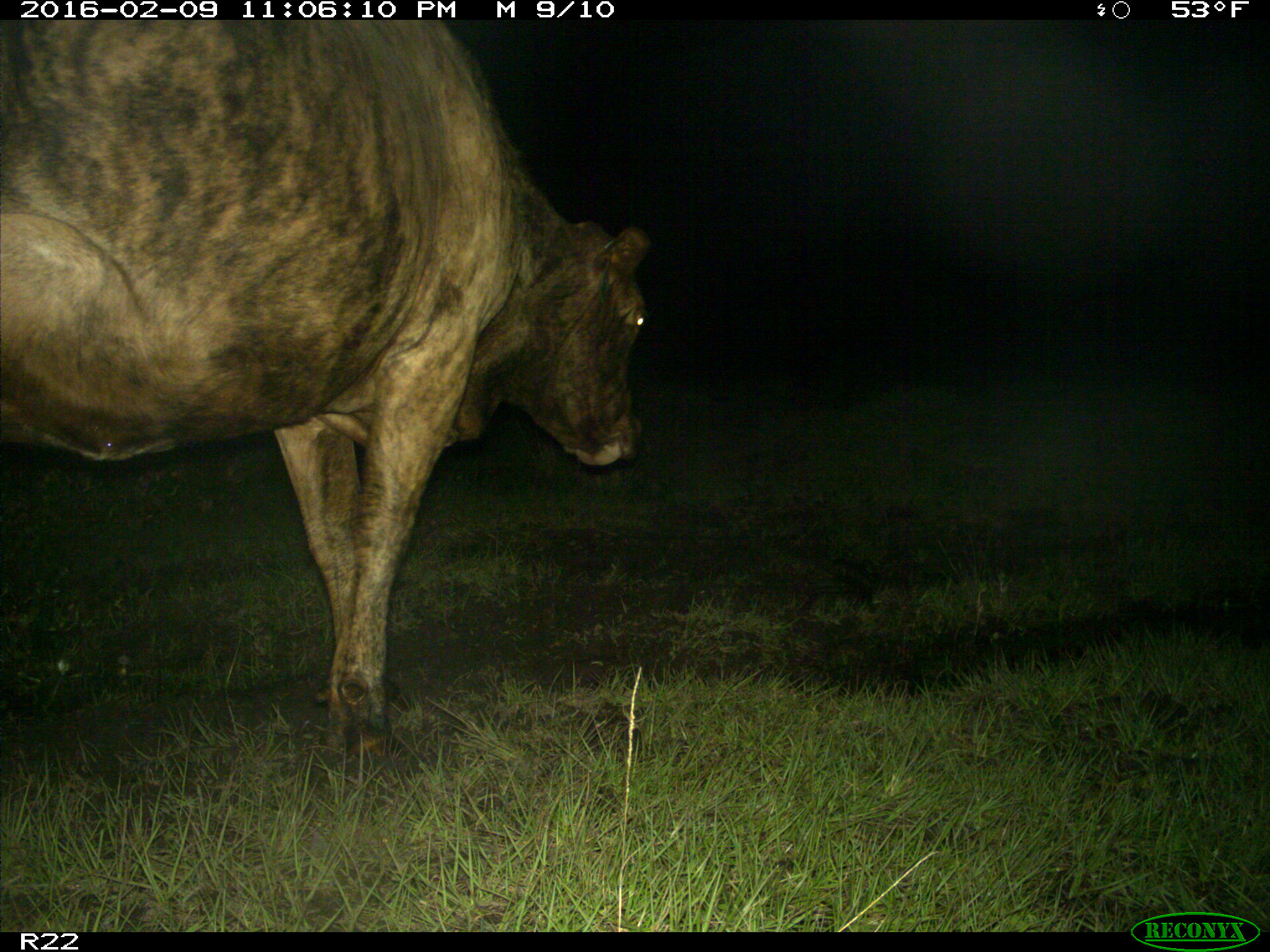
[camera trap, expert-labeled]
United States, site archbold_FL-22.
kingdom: Animalia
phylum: Chordata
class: Mammalia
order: Artiodactyla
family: Bovidae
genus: Bos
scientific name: Bos taurus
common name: domestic cow